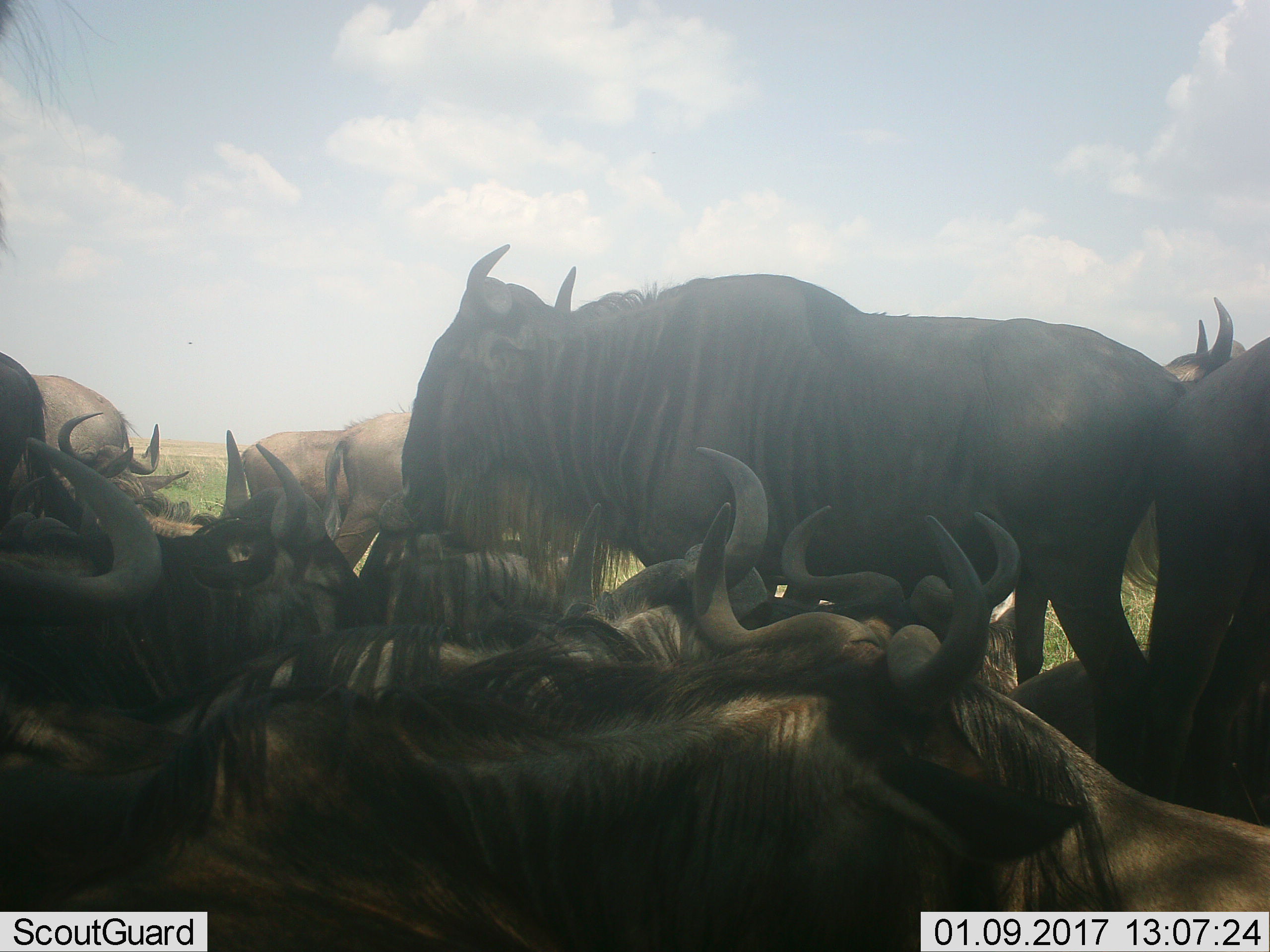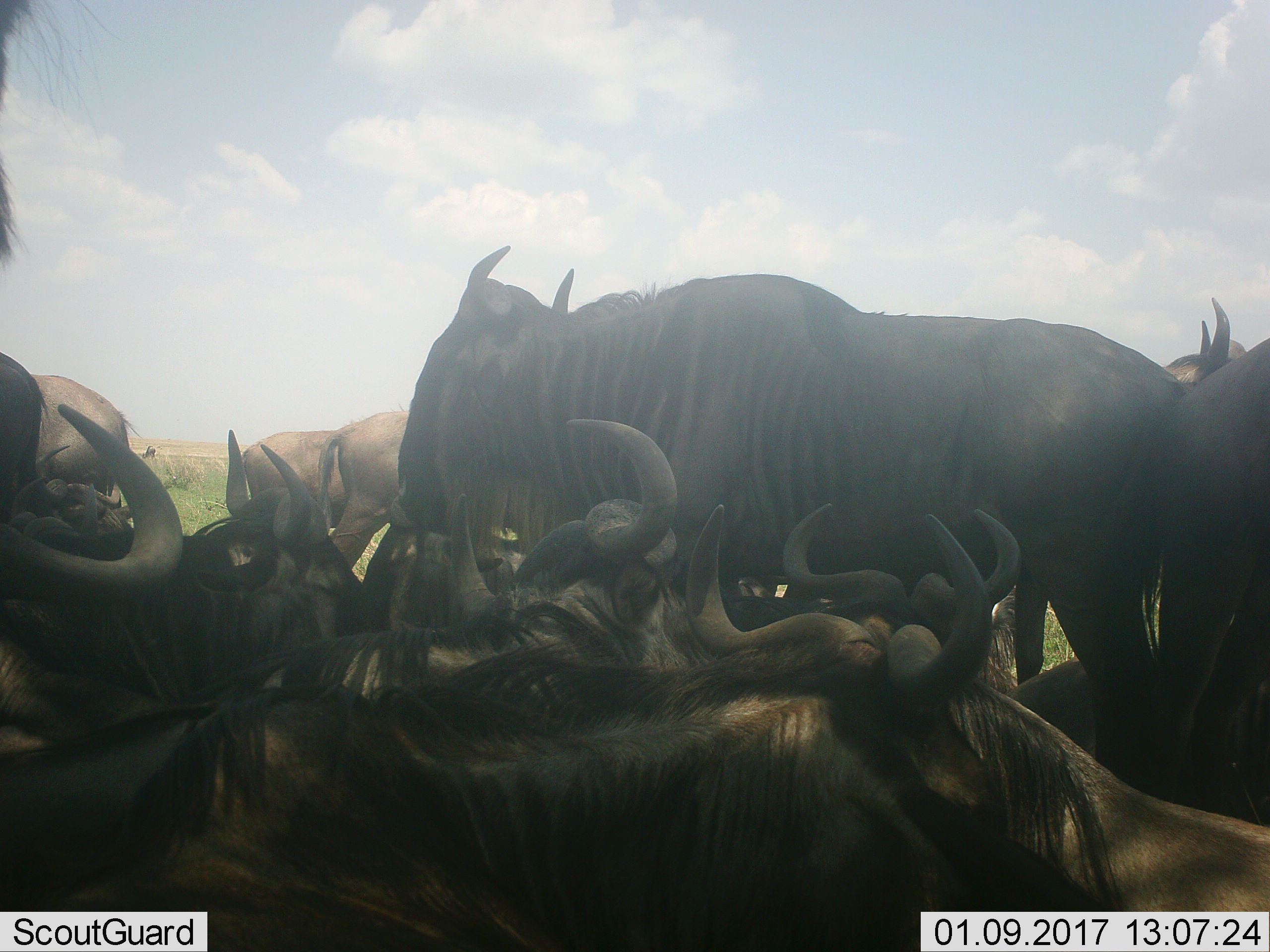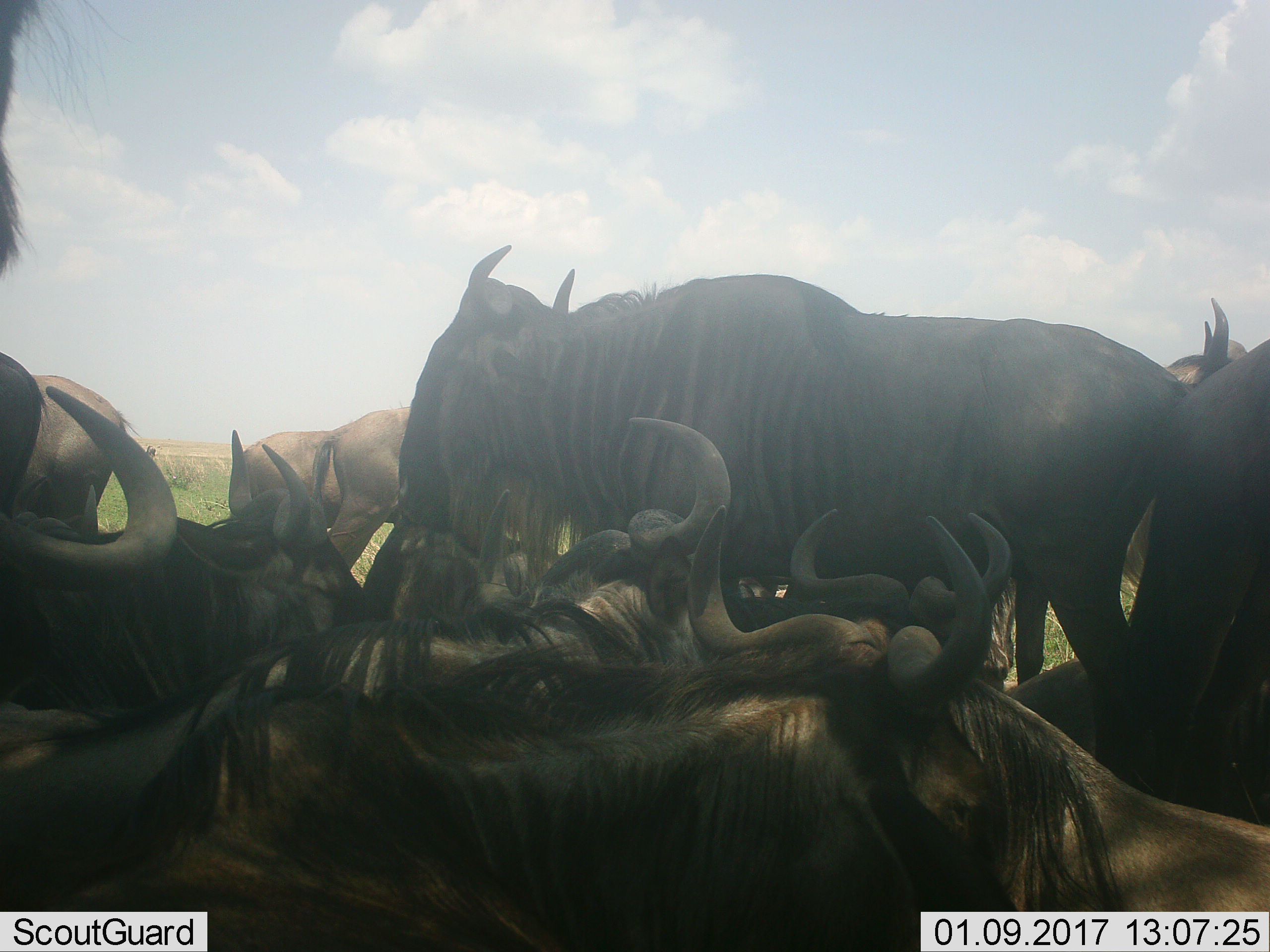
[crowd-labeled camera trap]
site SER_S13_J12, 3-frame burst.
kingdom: Animalia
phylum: Chordata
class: Mammalia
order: Artiodactyla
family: Bovidae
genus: Connochaetes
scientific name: Connochaetes taurinus taurinus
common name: blue wildebeest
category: wildebeestblue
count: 11-50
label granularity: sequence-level